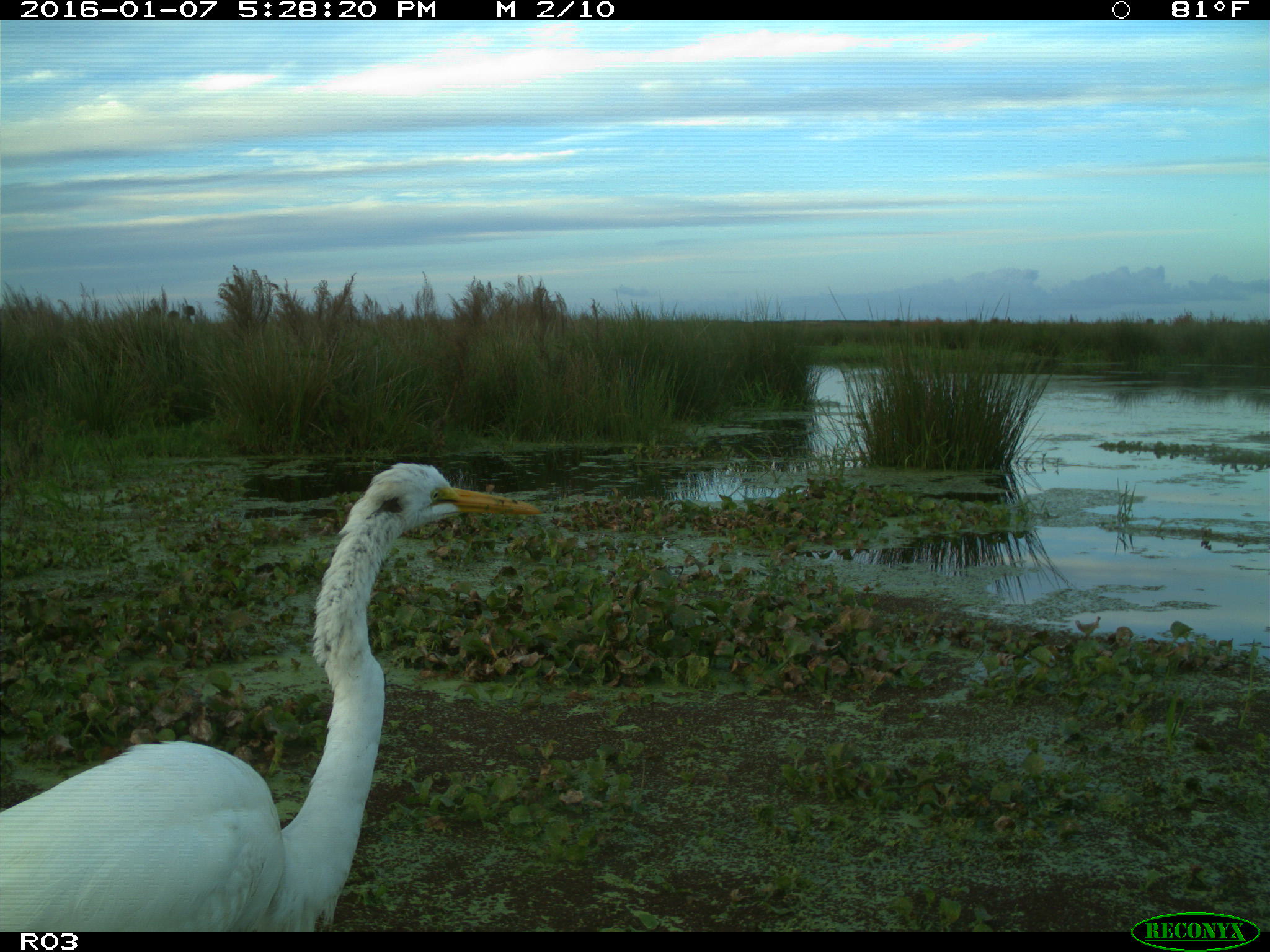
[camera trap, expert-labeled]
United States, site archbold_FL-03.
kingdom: Animalia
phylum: Chordata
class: Aves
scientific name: Aves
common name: birds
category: unidentified bird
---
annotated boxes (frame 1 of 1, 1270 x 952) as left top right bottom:
animal: 1 464 540 932